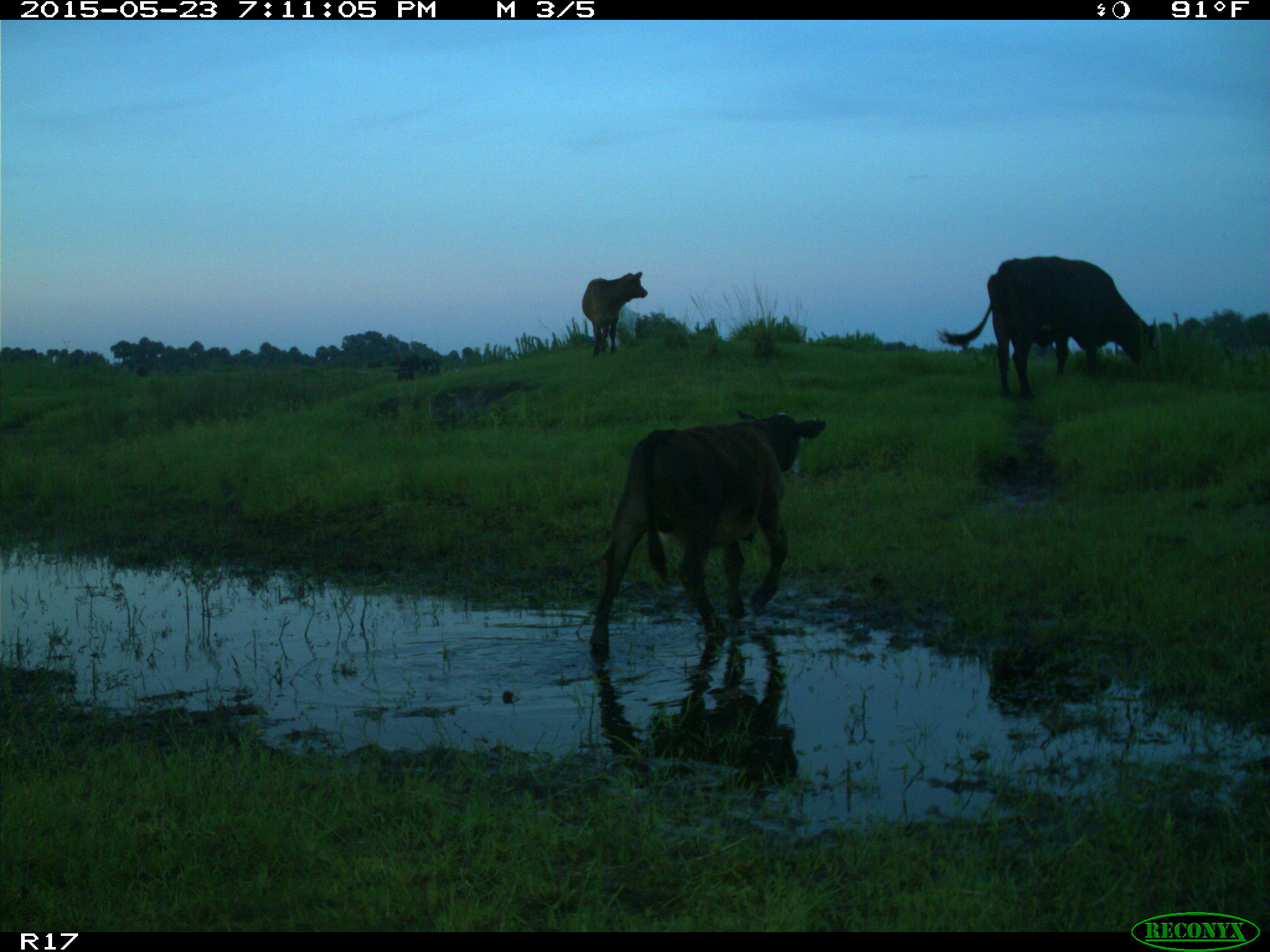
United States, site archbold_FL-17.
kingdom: Animalia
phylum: Chordata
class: Mammalia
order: Artiodactyla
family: Bovidae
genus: Bos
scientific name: Bos taurus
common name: domestic cow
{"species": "Bos taurus (domestic cow)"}